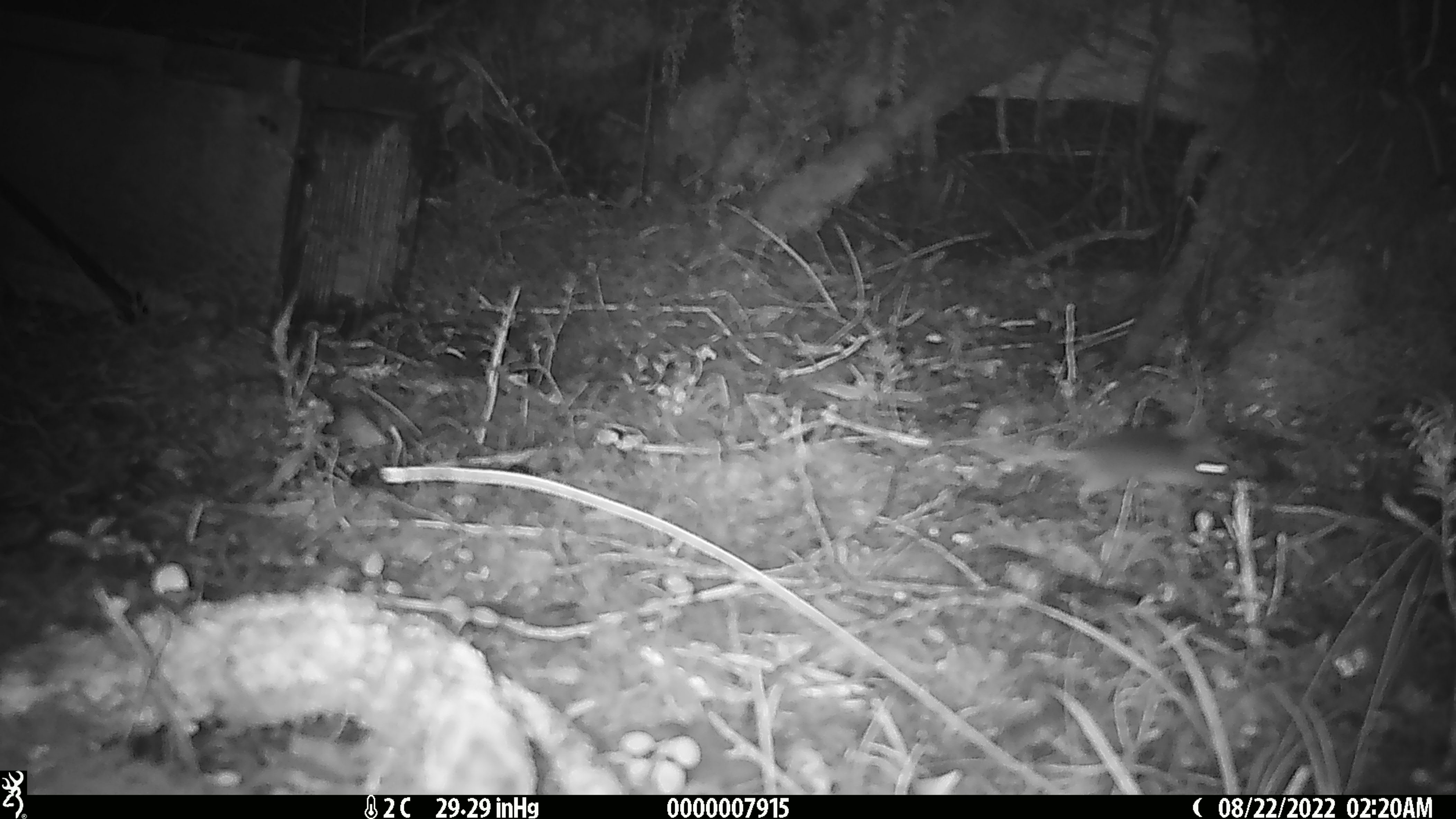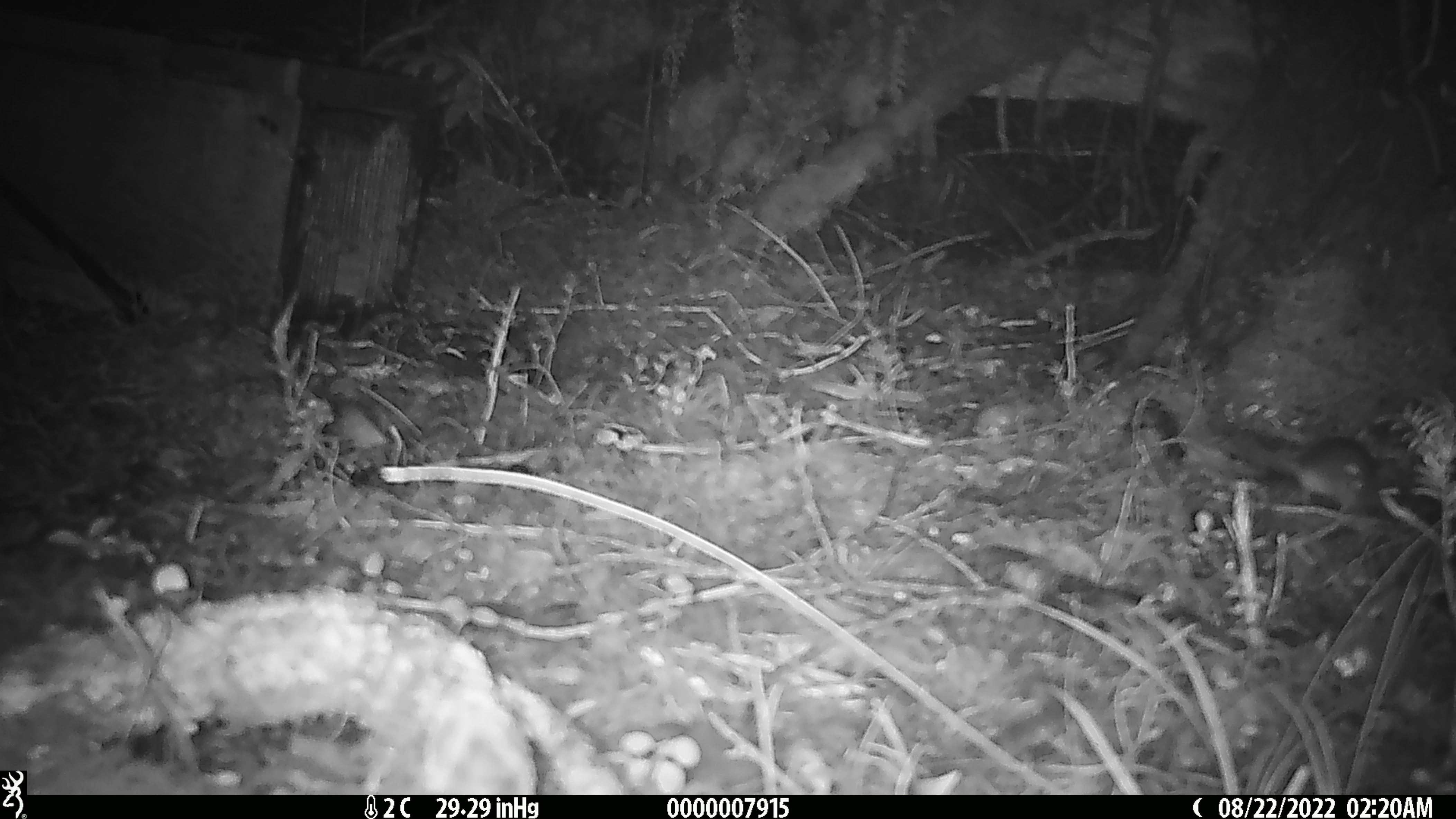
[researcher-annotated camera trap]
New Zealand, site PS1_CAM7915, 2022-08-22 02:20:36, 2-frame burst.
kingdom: Animalia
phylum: Chordata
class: Mammalia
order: Rodentia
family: Muridae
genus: Mus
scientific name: Mus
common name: mouse